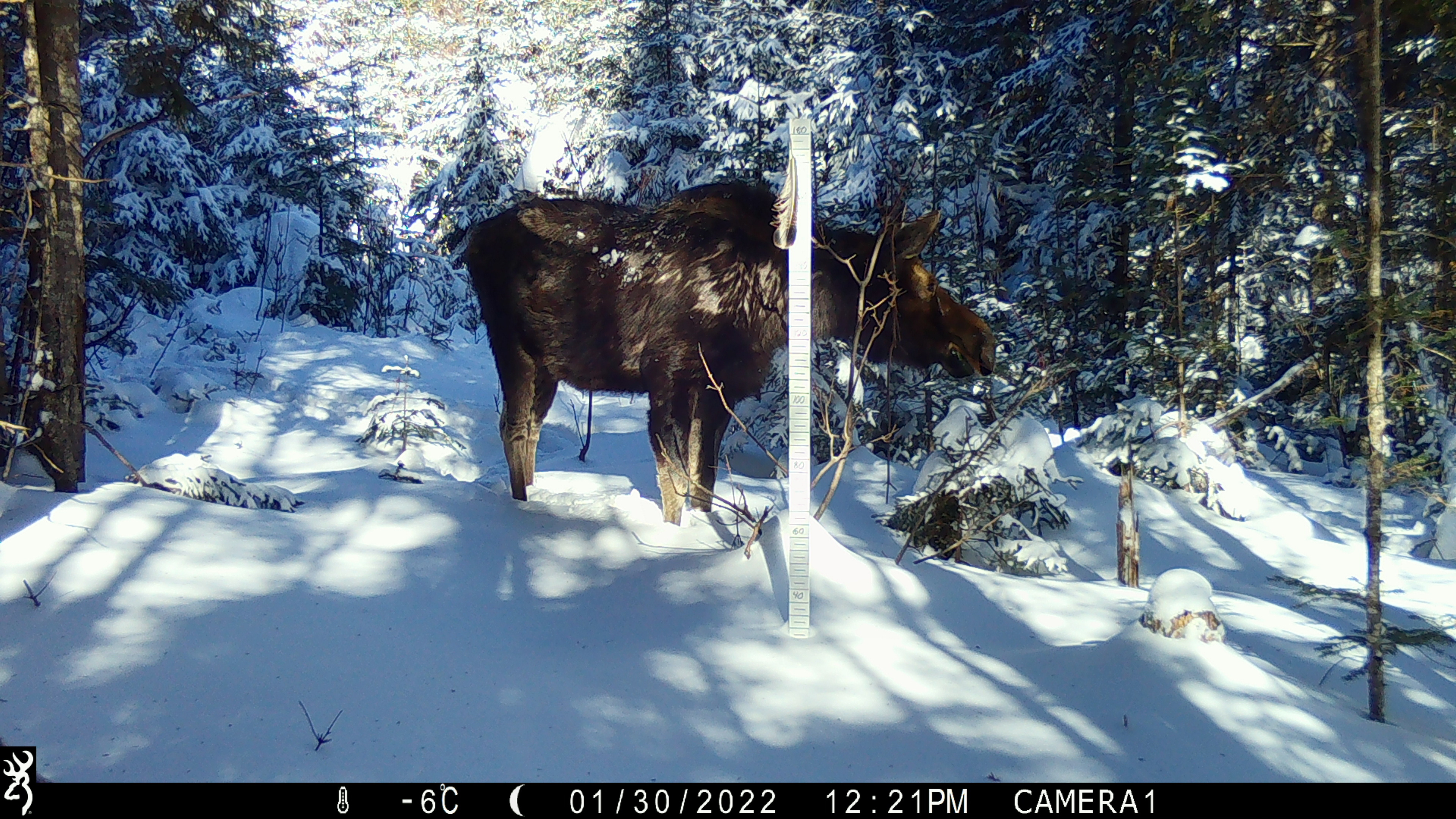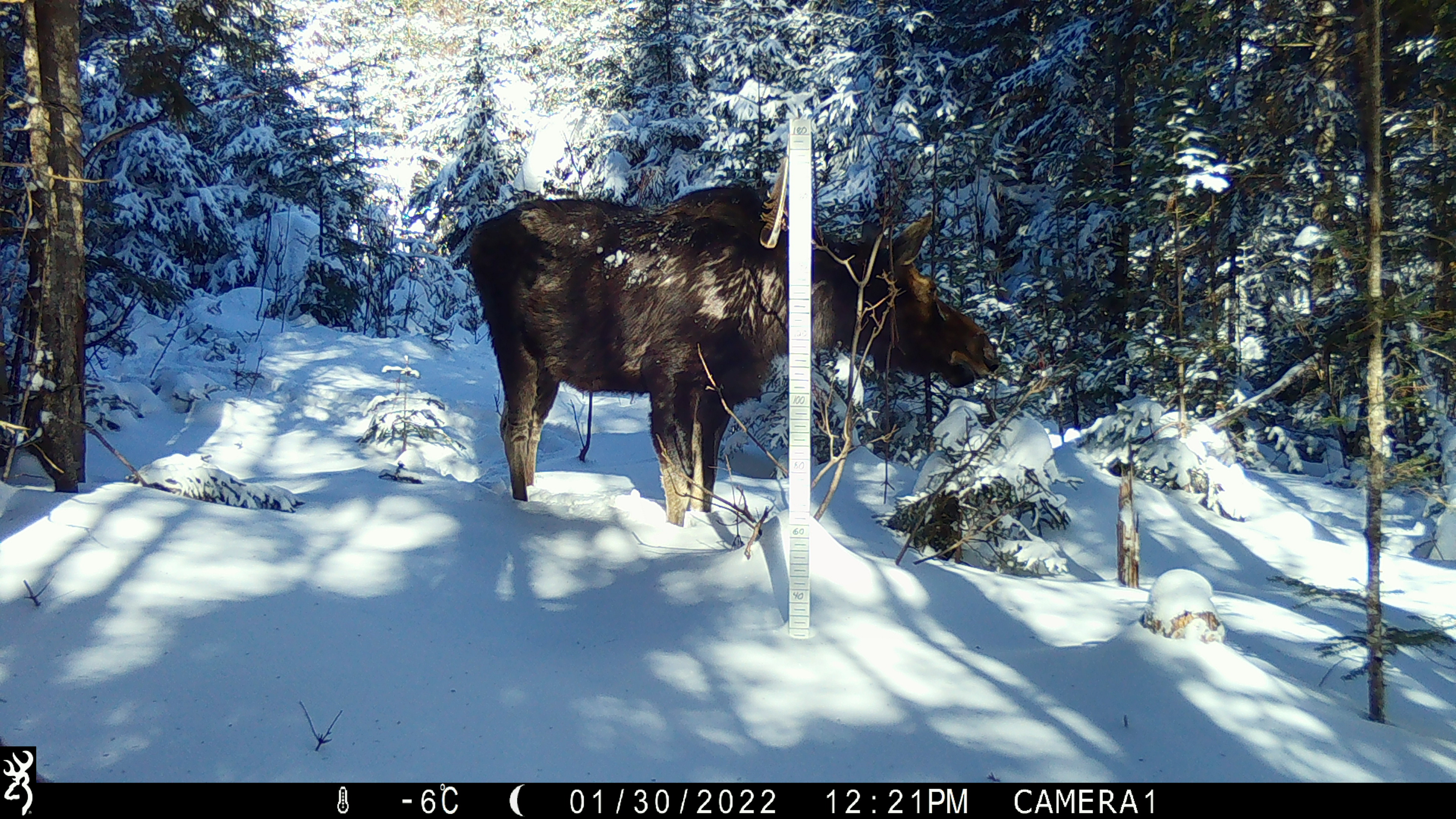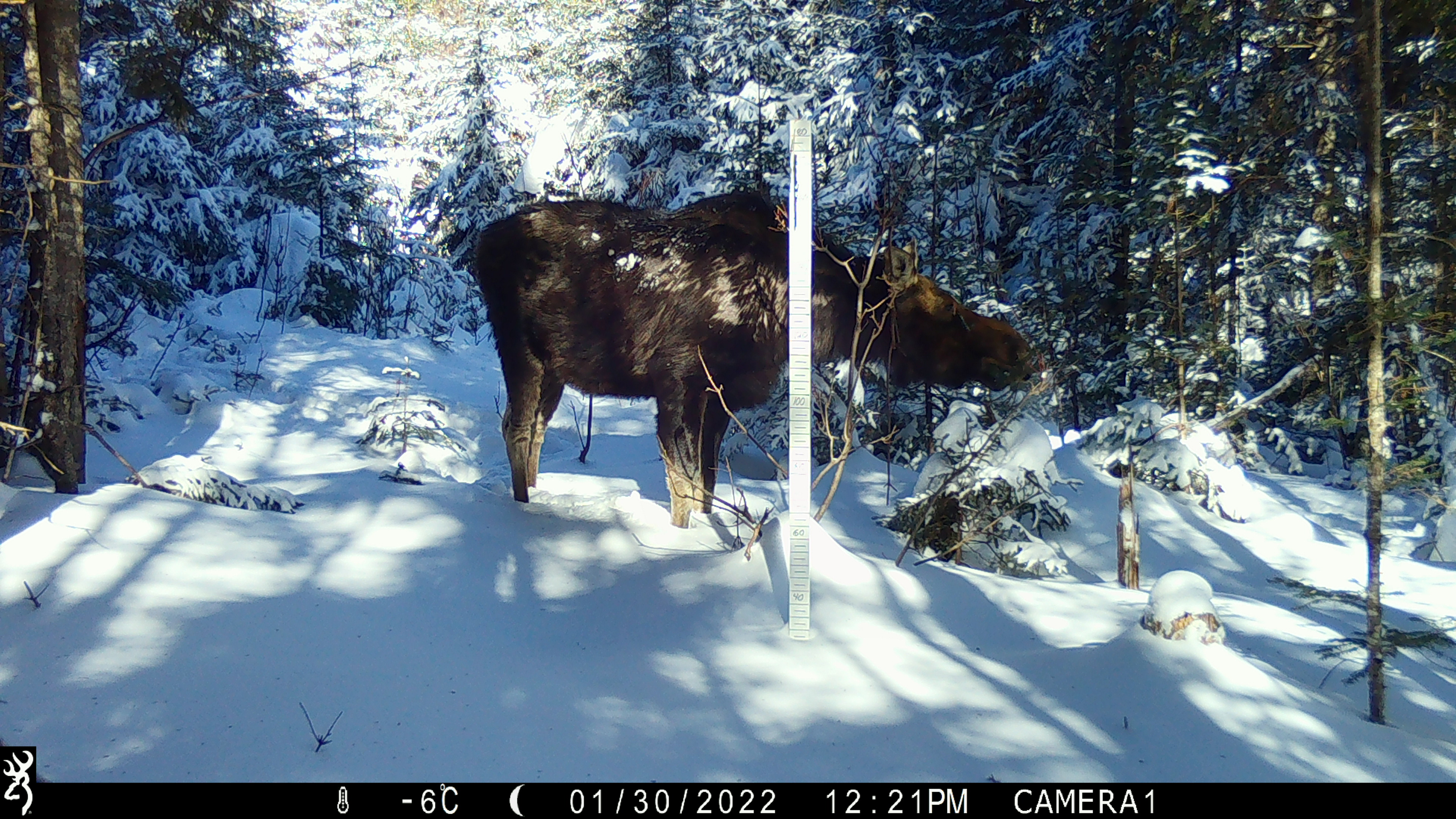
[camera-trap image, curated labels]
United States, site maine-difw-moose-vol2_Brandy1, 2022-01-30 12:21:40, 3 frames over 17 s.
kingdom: Animalia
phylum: Chordata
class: Mammalia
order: Artiodactyla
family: Cervidae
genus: Alces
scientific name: Alces alces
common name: moose